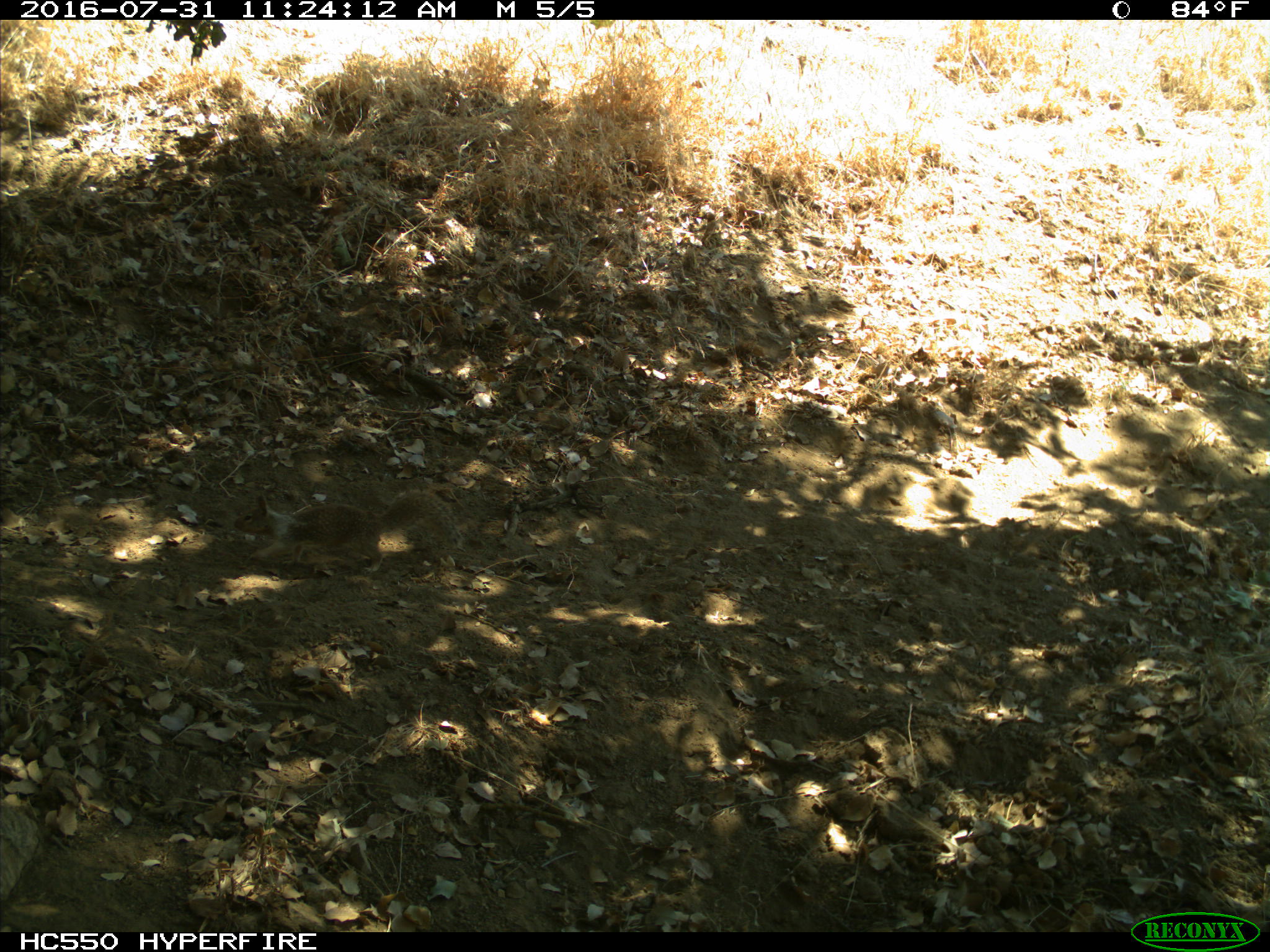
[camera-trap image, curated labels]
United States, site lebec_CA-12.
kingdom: Animalia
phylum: Chordata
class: Mammalia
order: Rodentia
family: Sciuridae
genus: Otospermophilus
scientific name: Otospermophilus beecheyi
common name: california ground squirrel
Otospermophilus beecheyi (california ground squirrel).